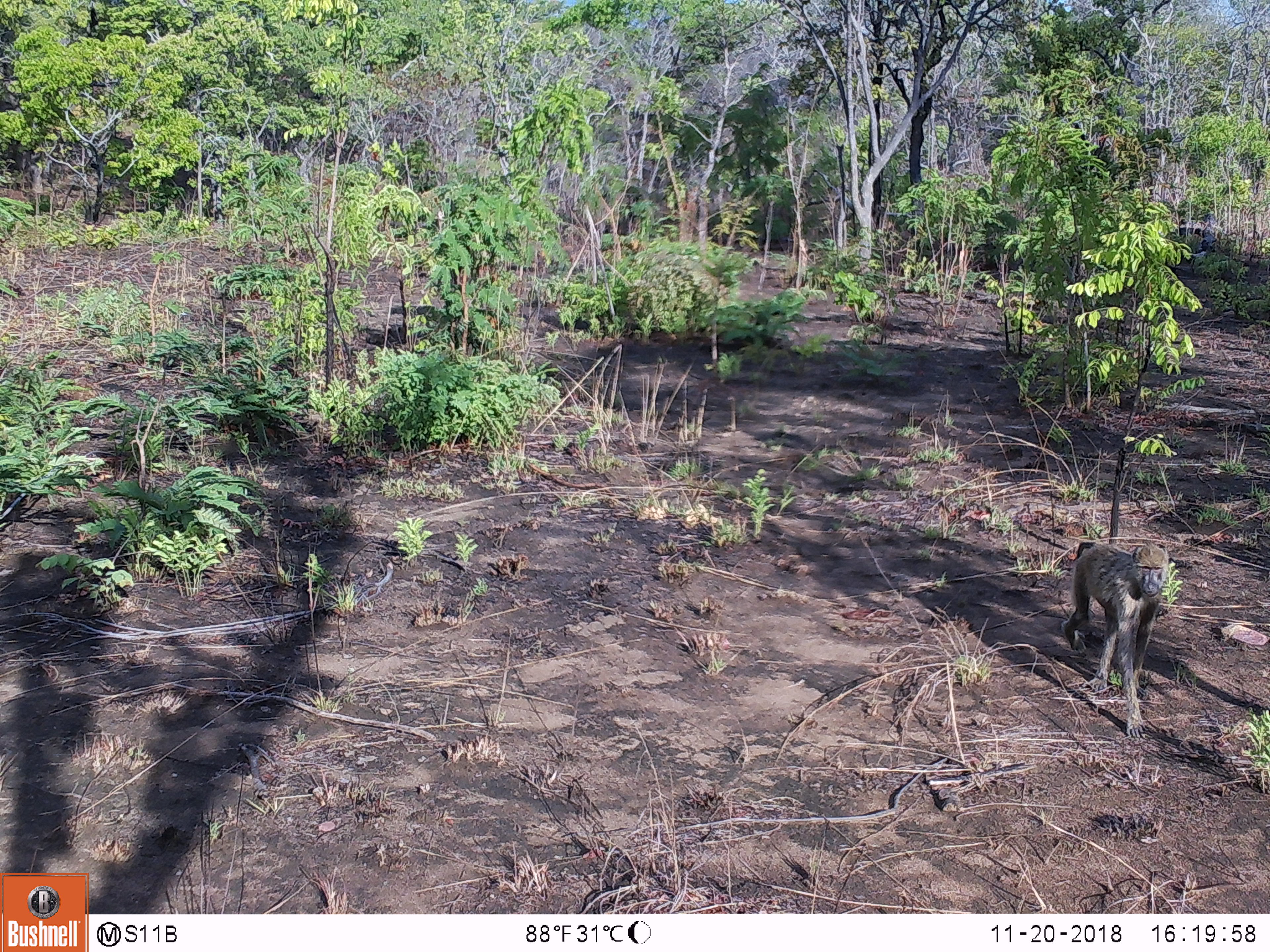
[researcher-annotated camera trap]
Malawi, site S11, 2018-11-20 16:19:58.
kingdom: Animalia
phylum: Chordata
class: Mammalia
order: Primates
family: Cercopithecidae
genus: Papio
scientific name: Papio cynocephalus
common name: yellow baboon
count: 1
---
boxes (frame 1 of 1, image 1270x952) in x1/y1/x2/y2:
yellow baboon: 1056/524/1175/745